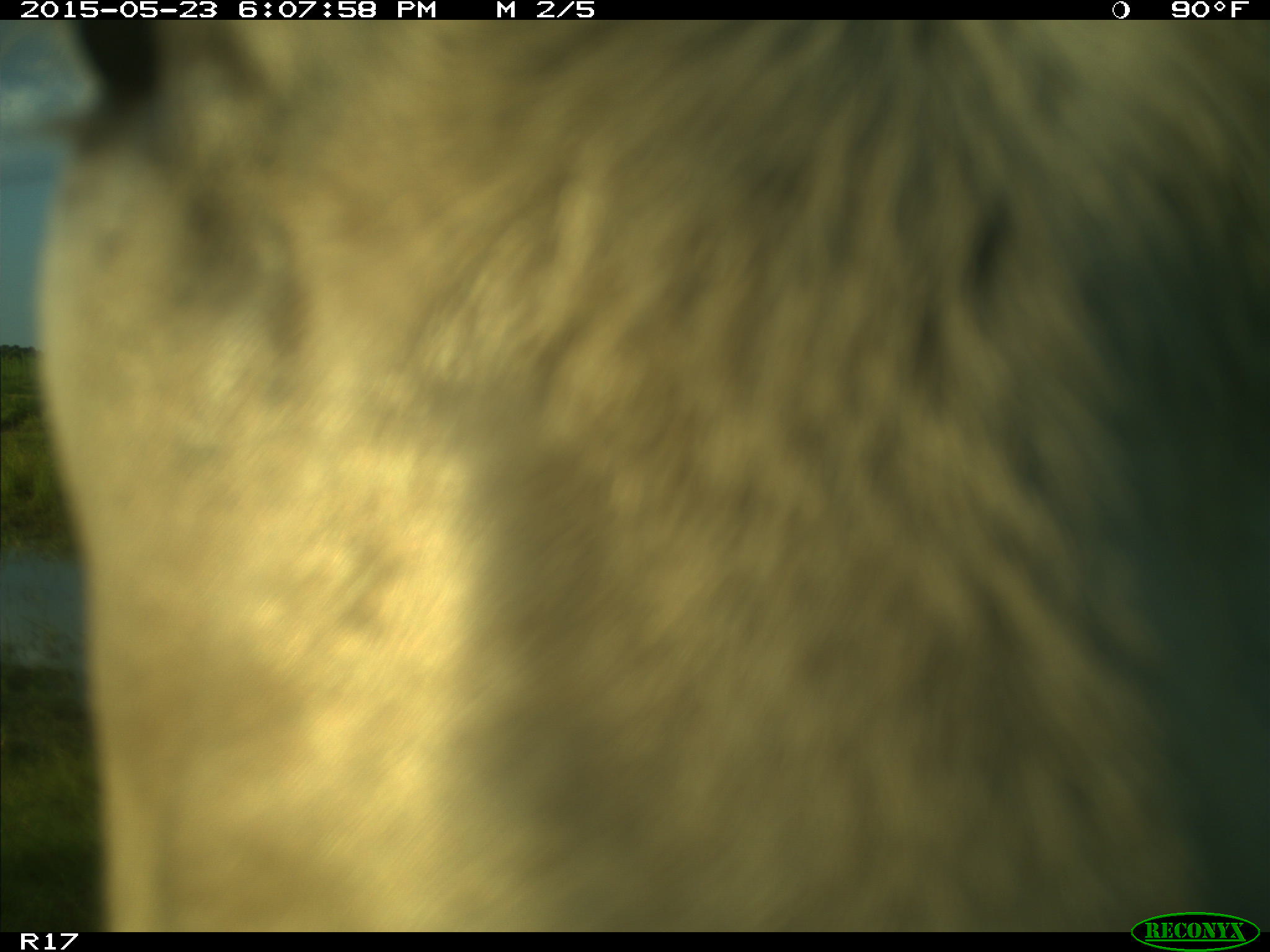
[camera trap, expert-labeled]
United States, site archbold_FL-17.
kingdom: Animalia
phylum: Chordata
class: Mammalia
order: Artiodactyla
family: Bovidae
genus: Bos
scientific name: Bos taurus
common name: domestic cow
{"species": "Bos taurus (domestic cow)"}